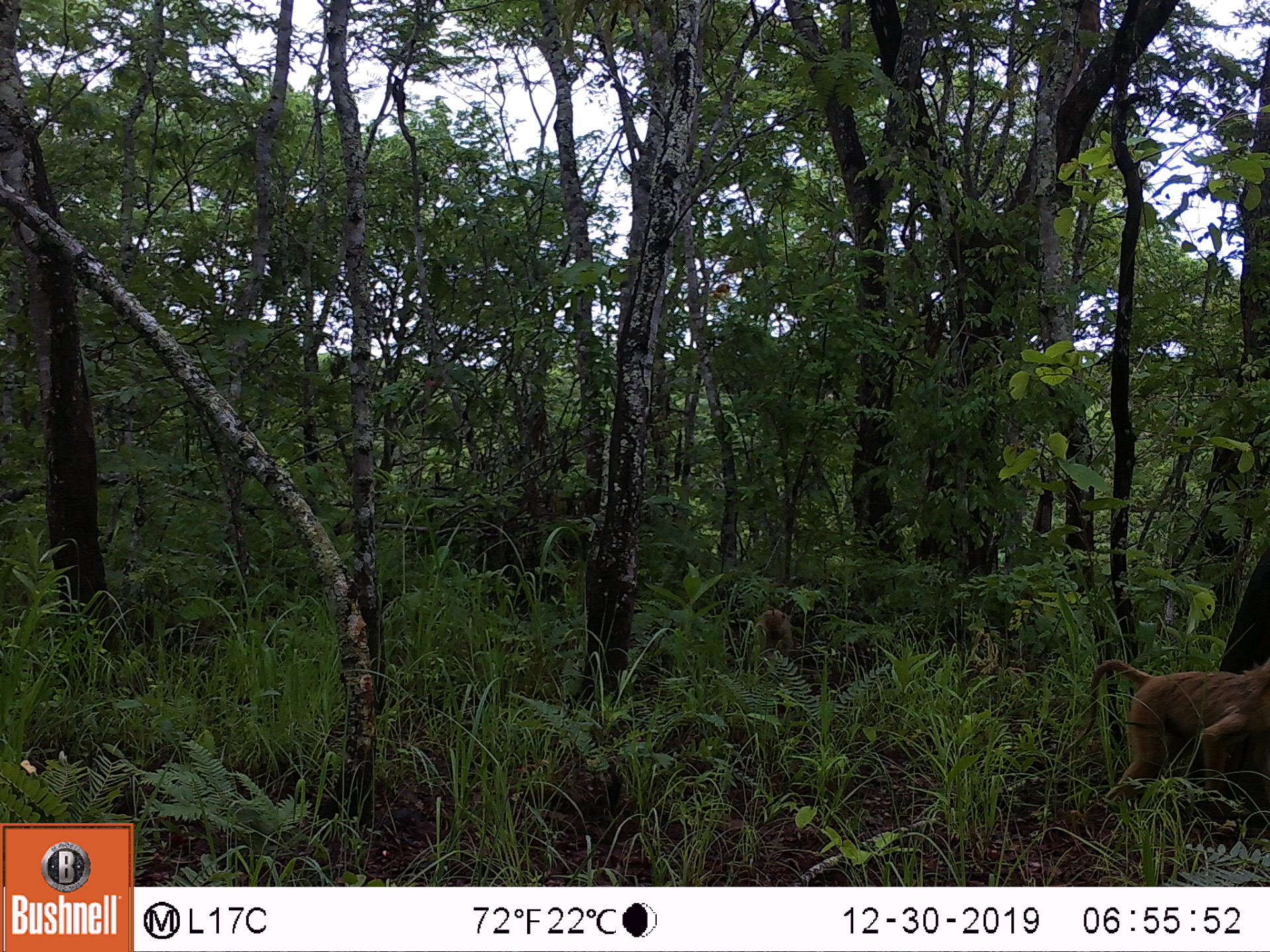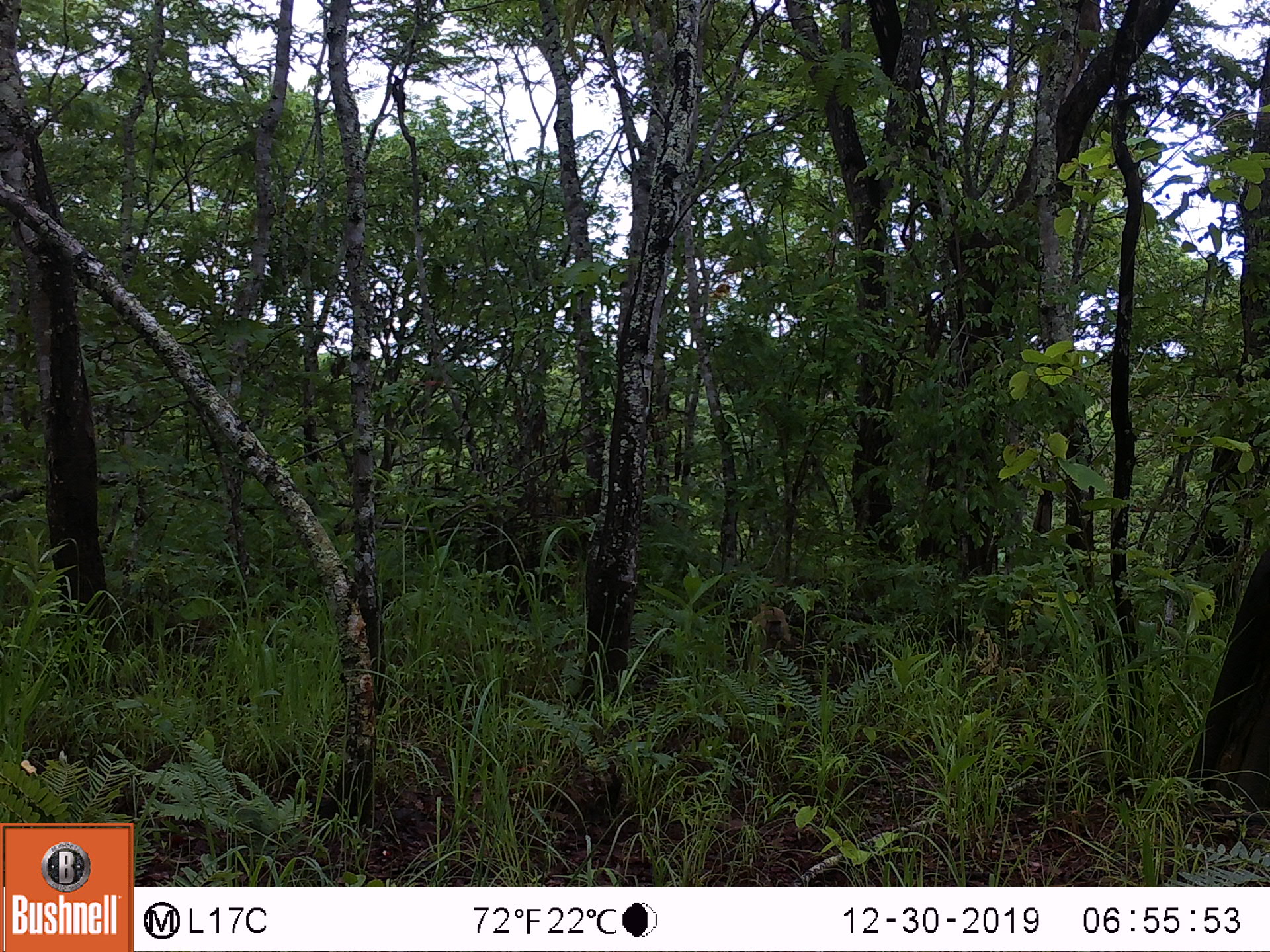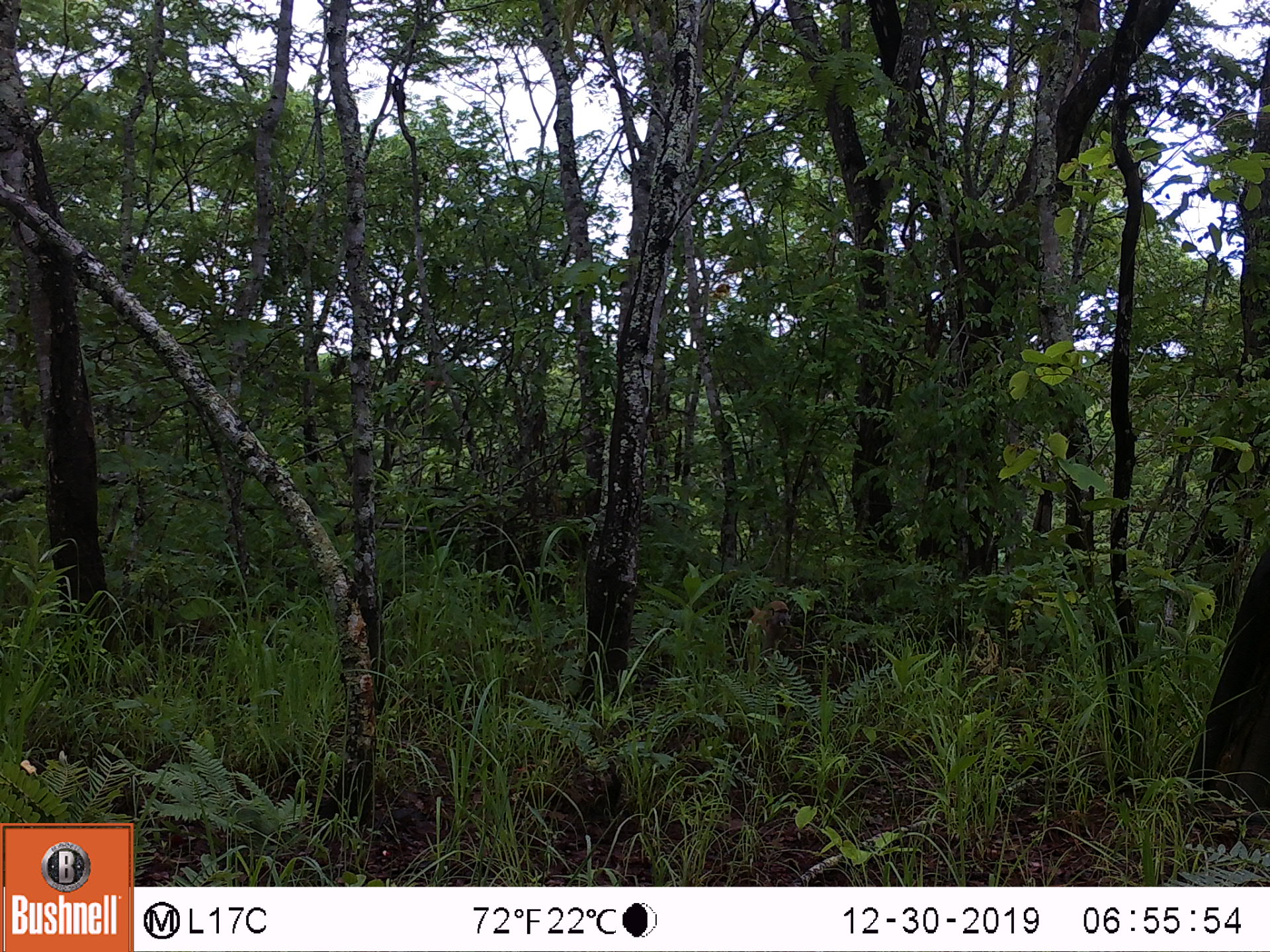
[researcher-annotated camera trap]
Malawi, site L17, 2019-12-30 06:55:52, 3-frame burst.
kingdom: Animalia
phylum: Chordata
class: Mammalia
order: Primates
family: Cercopithecidae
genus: Papio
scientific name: Papio cynocephalus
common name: yellow baboon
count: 2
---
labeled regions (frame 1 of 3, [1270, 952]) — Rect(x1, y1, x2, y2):
yellow baboon: Rect(1052, 661, 1262, 828); Rect(747, 597, 798, 665)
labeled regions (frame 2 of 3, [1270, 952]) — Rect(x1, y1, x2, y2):
yellow baboon: Rect(744, 604, 798, 671)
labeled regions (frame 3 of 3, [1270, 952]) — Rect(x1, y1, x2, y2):
yellow baboon: Rect(735, 590, 792, 671)